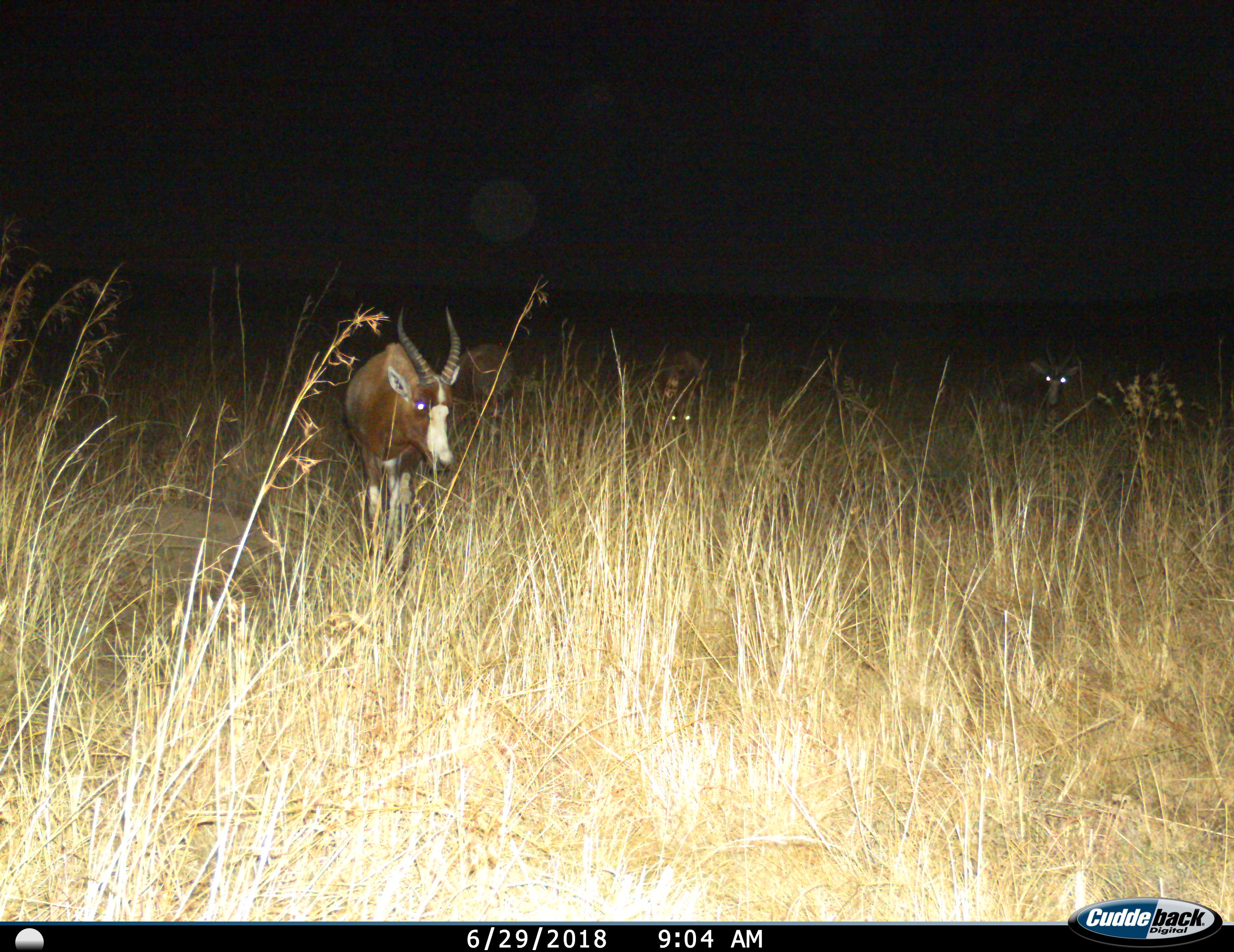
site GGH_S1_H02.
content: unidentified animal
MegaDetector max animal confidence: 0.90